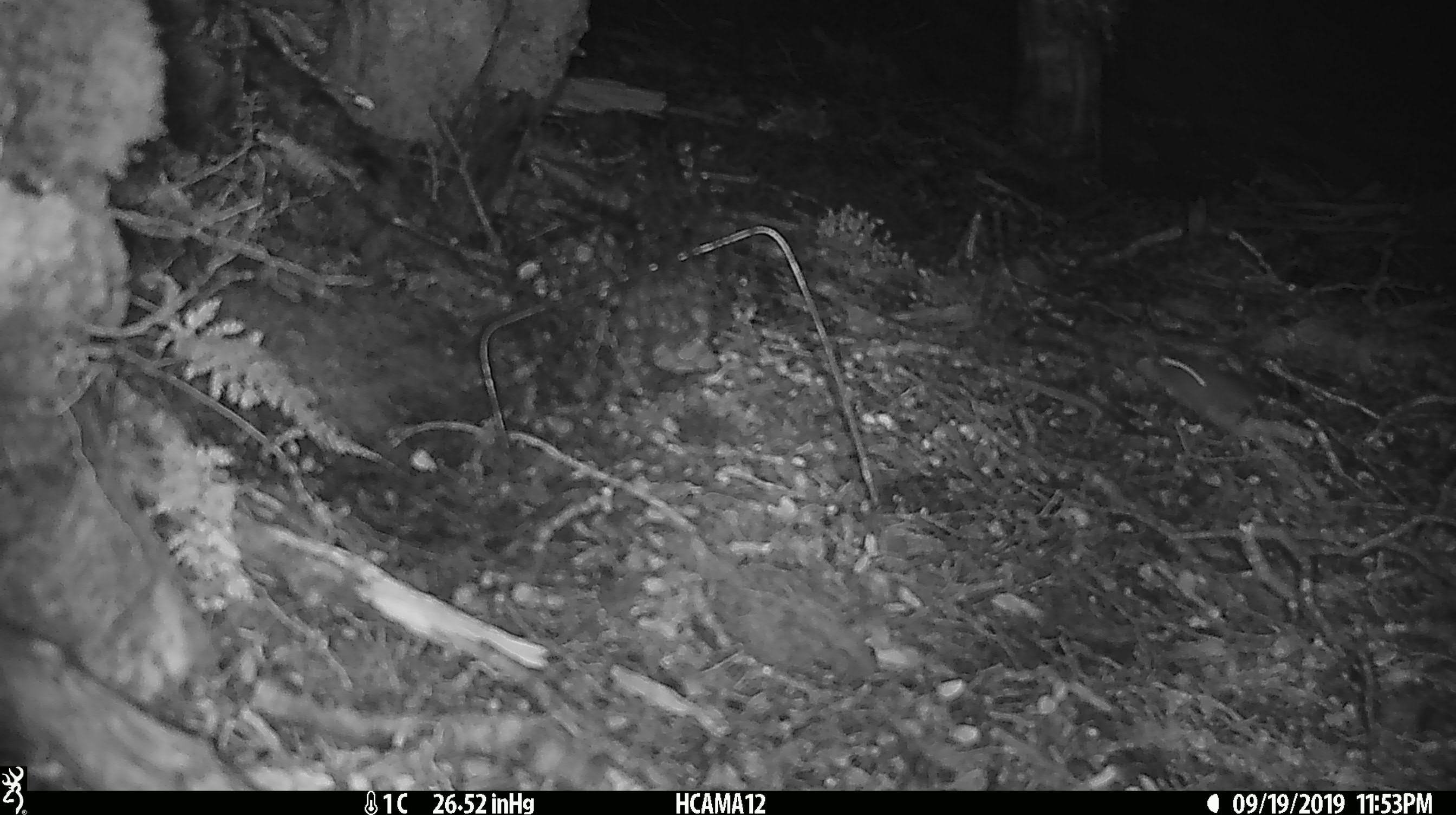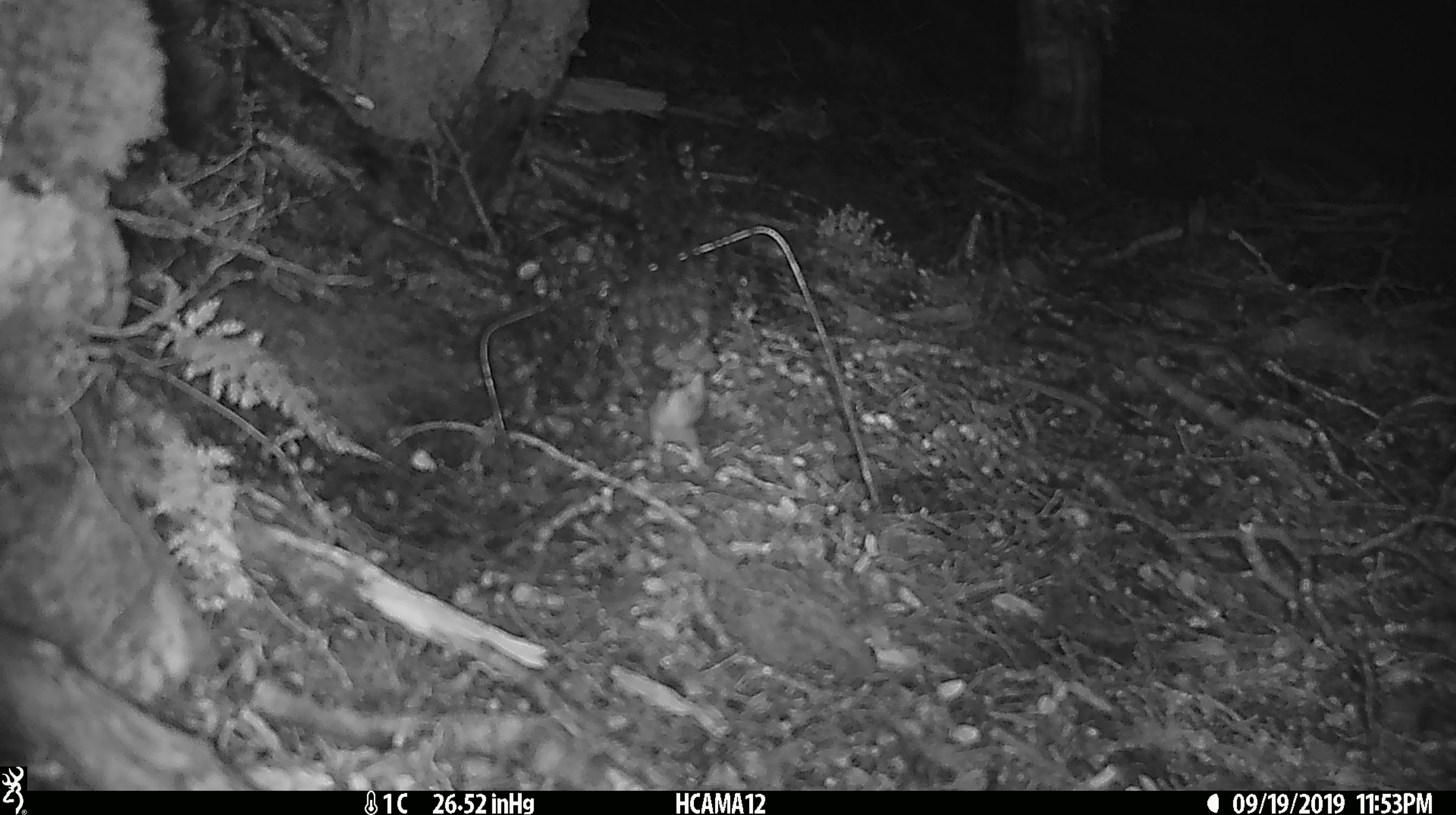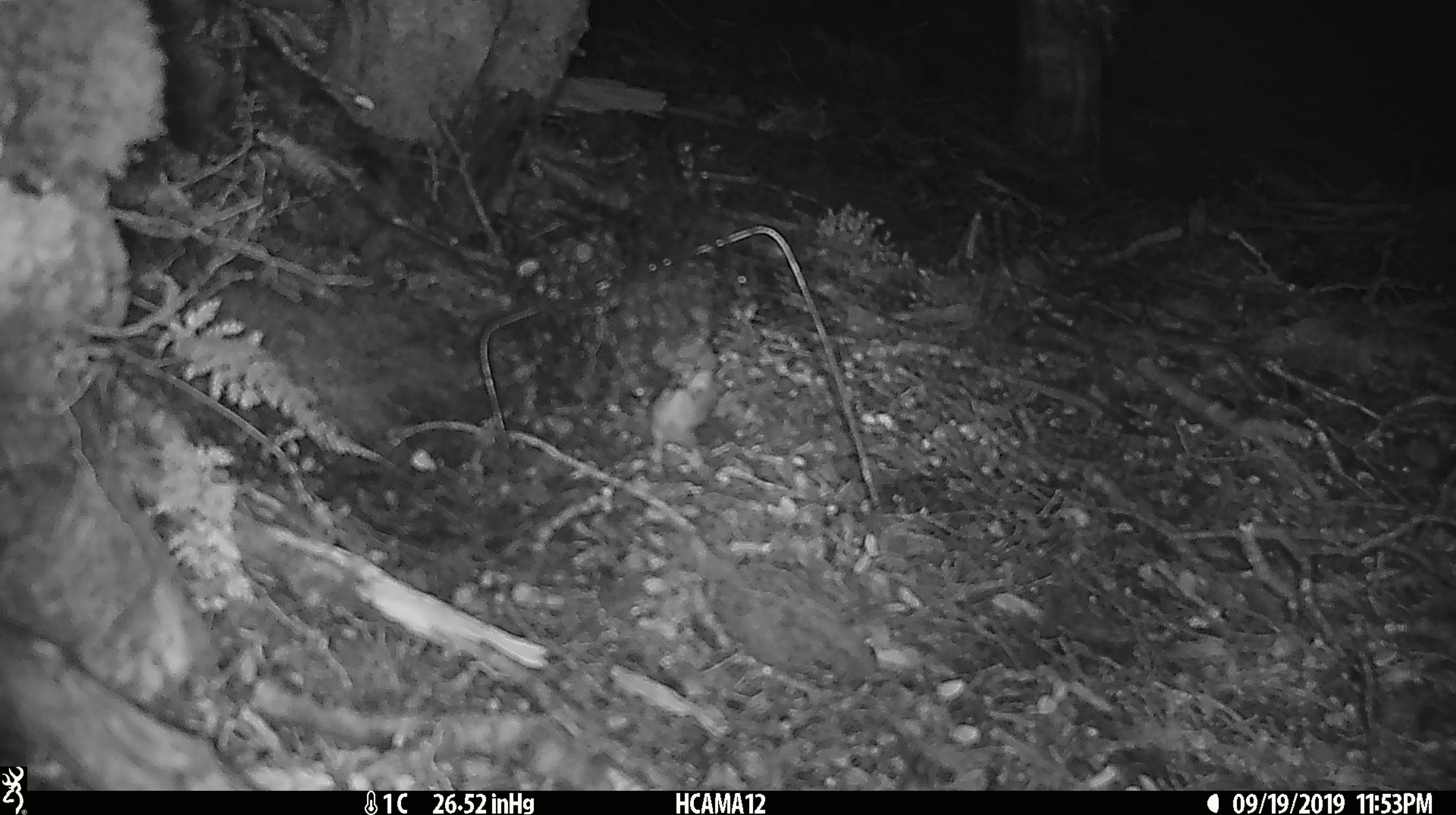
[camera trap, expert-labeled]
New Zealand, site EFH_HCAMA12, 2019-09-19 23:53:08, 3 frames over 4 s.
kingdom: Animalia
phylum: Chordata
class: Mammalia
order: Rodentia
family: Muridae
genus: Mus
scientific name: Mus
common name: mouse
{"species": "mouse (Mus)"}